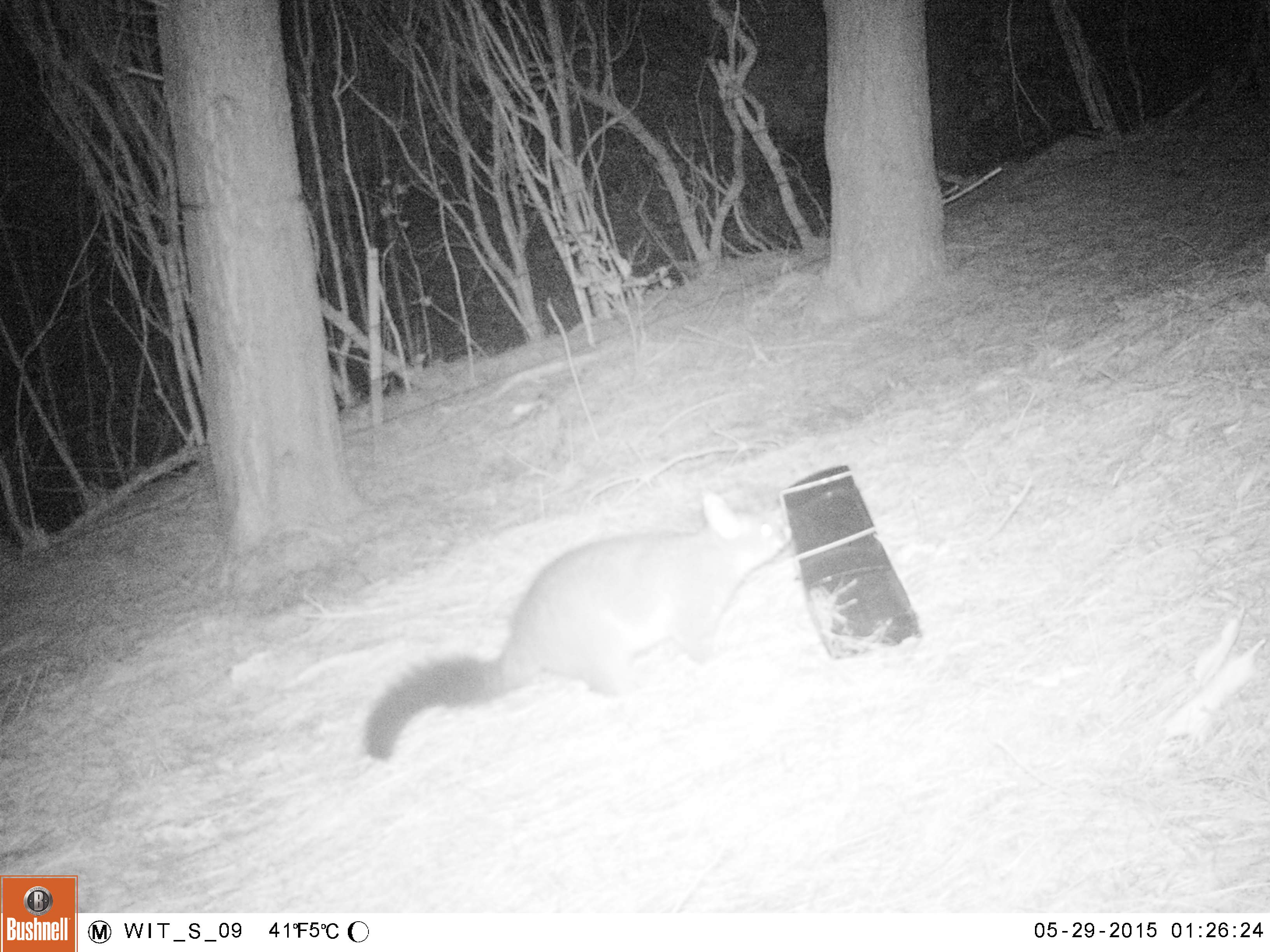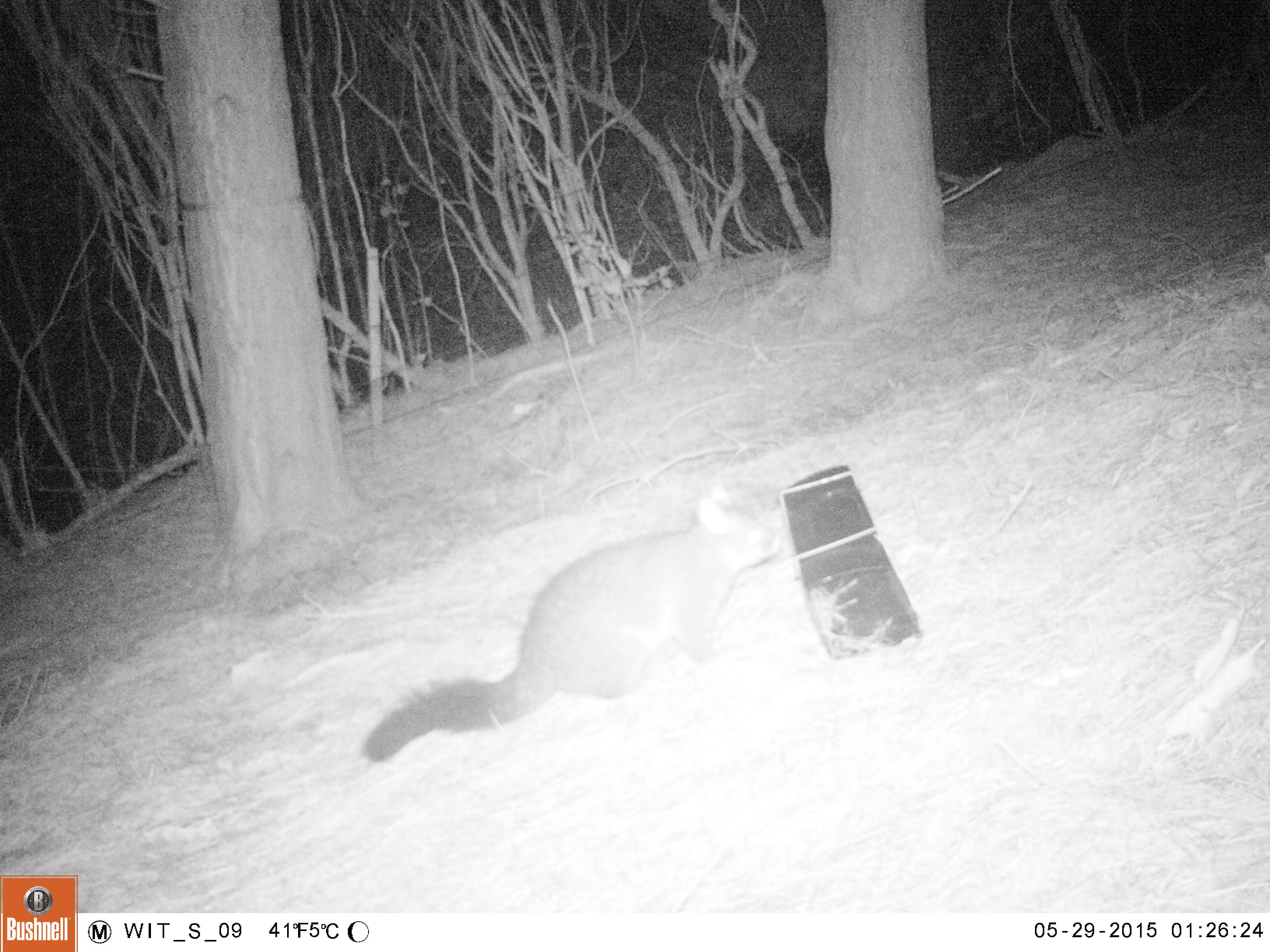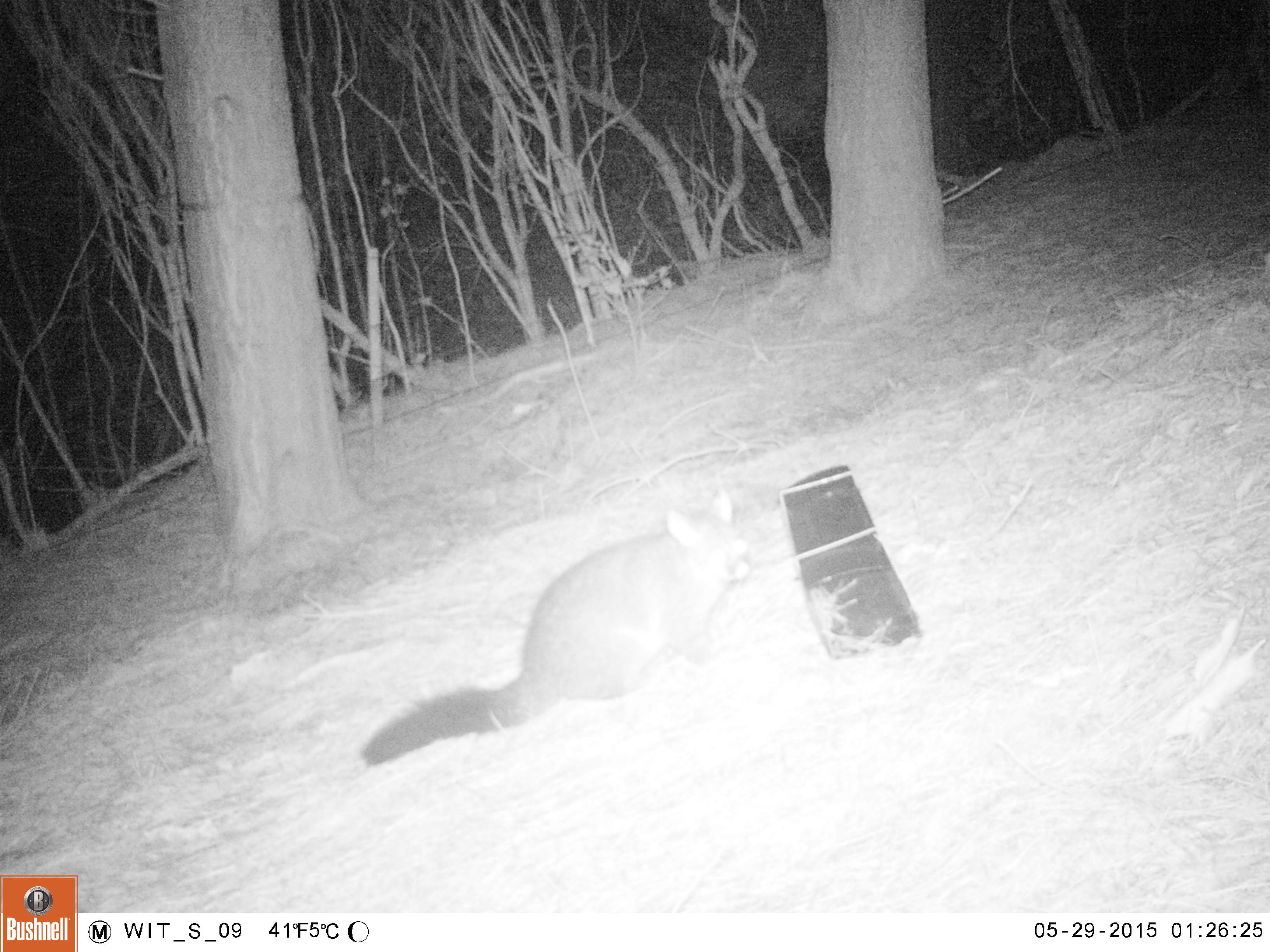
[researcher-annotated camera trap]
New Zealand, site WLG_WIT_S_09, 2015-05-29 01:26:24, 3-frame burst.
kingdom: Animalia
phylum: Chordata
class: Mammalia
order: Diprotodontia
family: Phalangeridae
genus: Trichosurus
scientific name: Trichosurus vulpecula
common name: common brushtail possum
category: possum